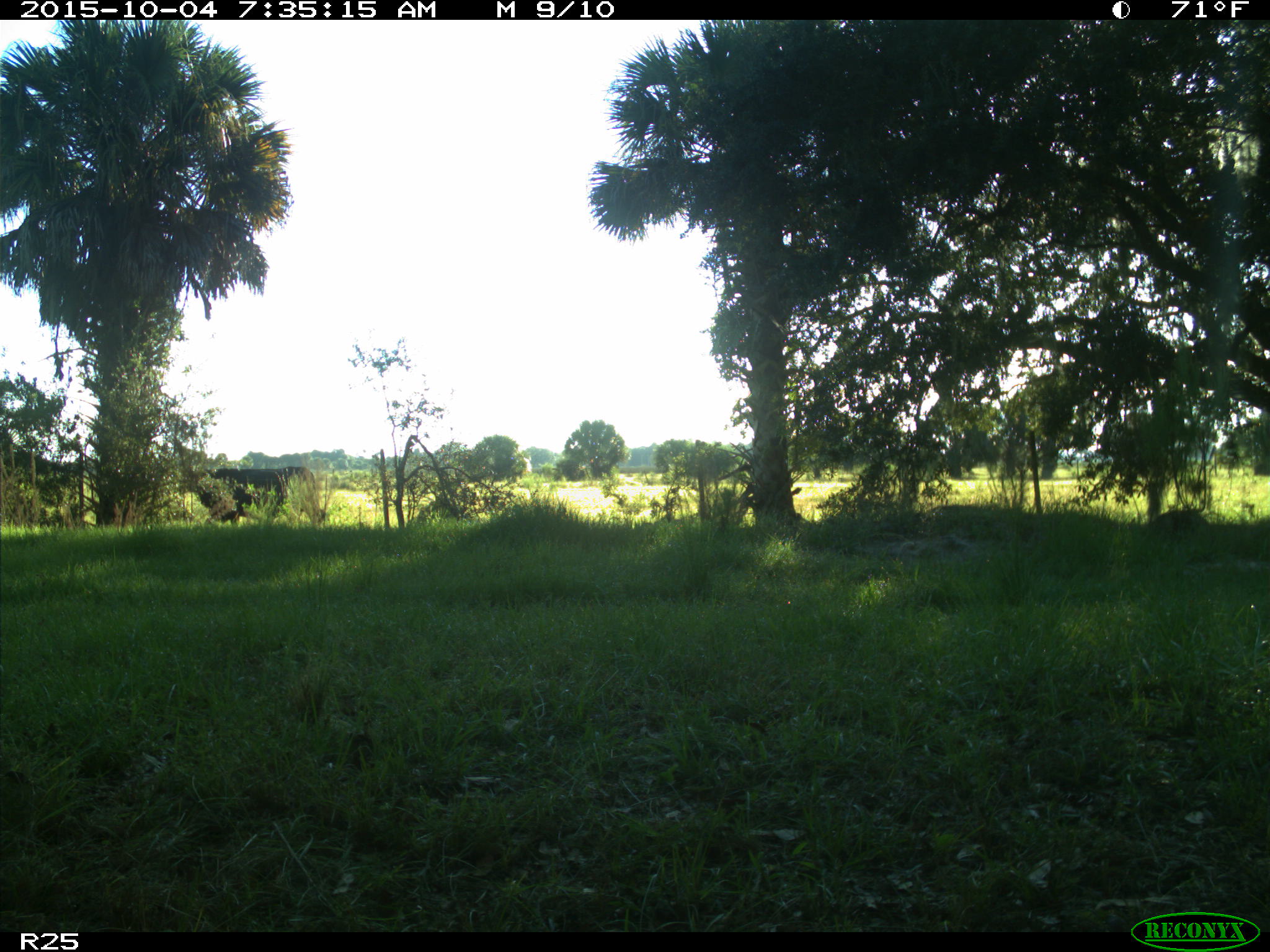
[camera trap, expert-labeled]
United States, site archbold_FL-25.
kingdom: Animalia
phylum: Chordata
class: Mammalia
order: Artiodactyla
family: Bovidae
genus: Bos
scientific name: Bos taurus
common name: domestic cow